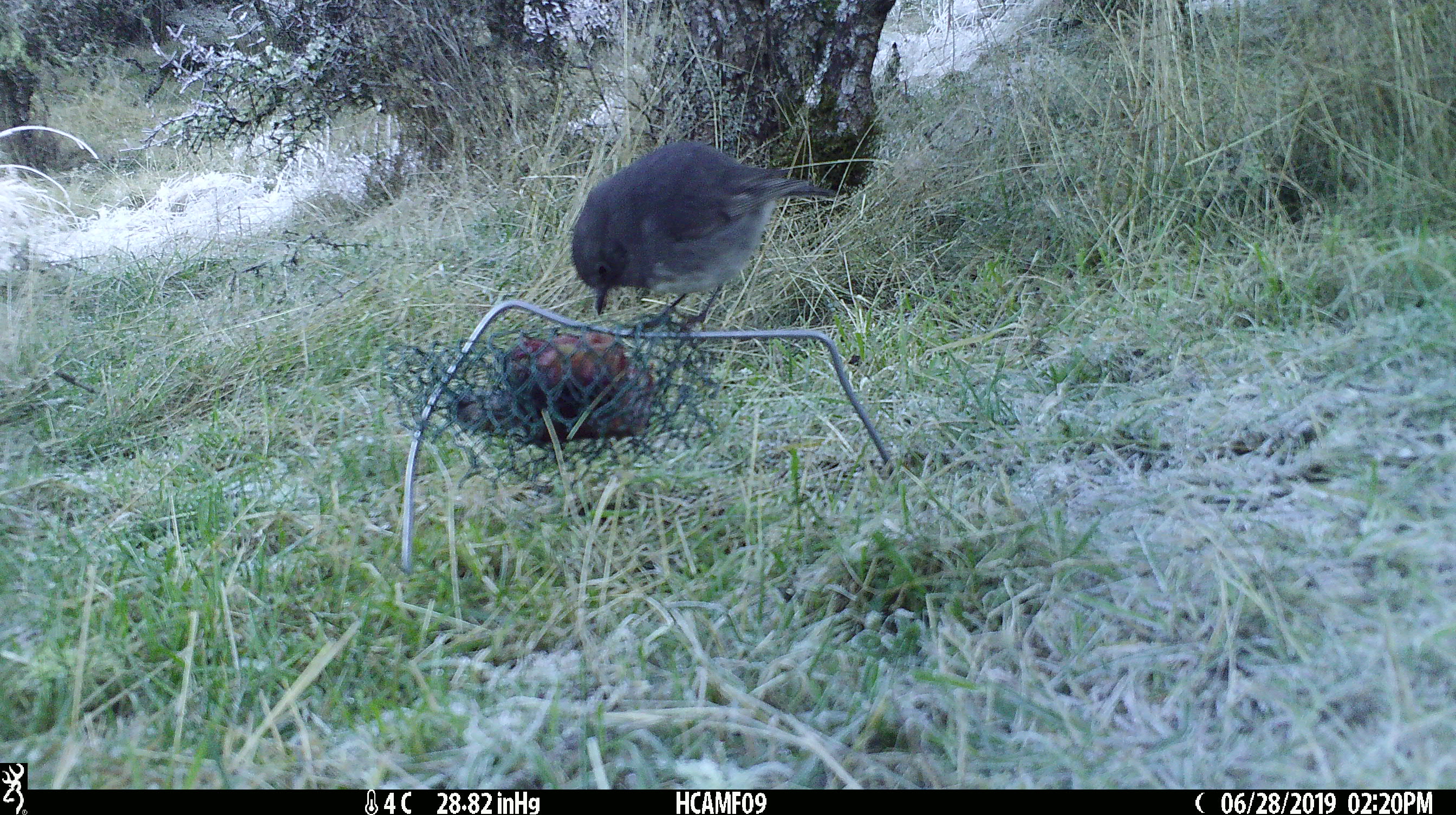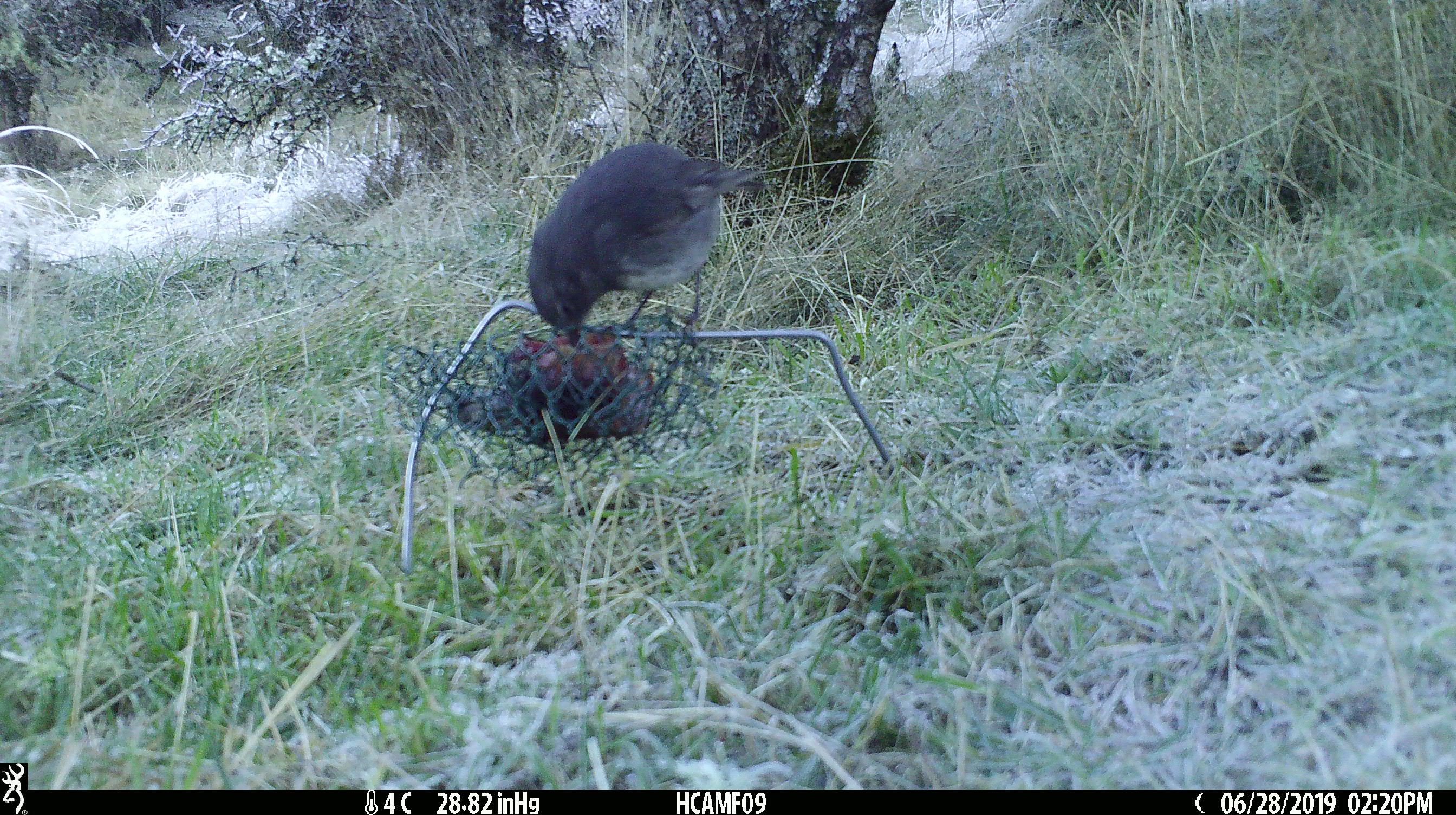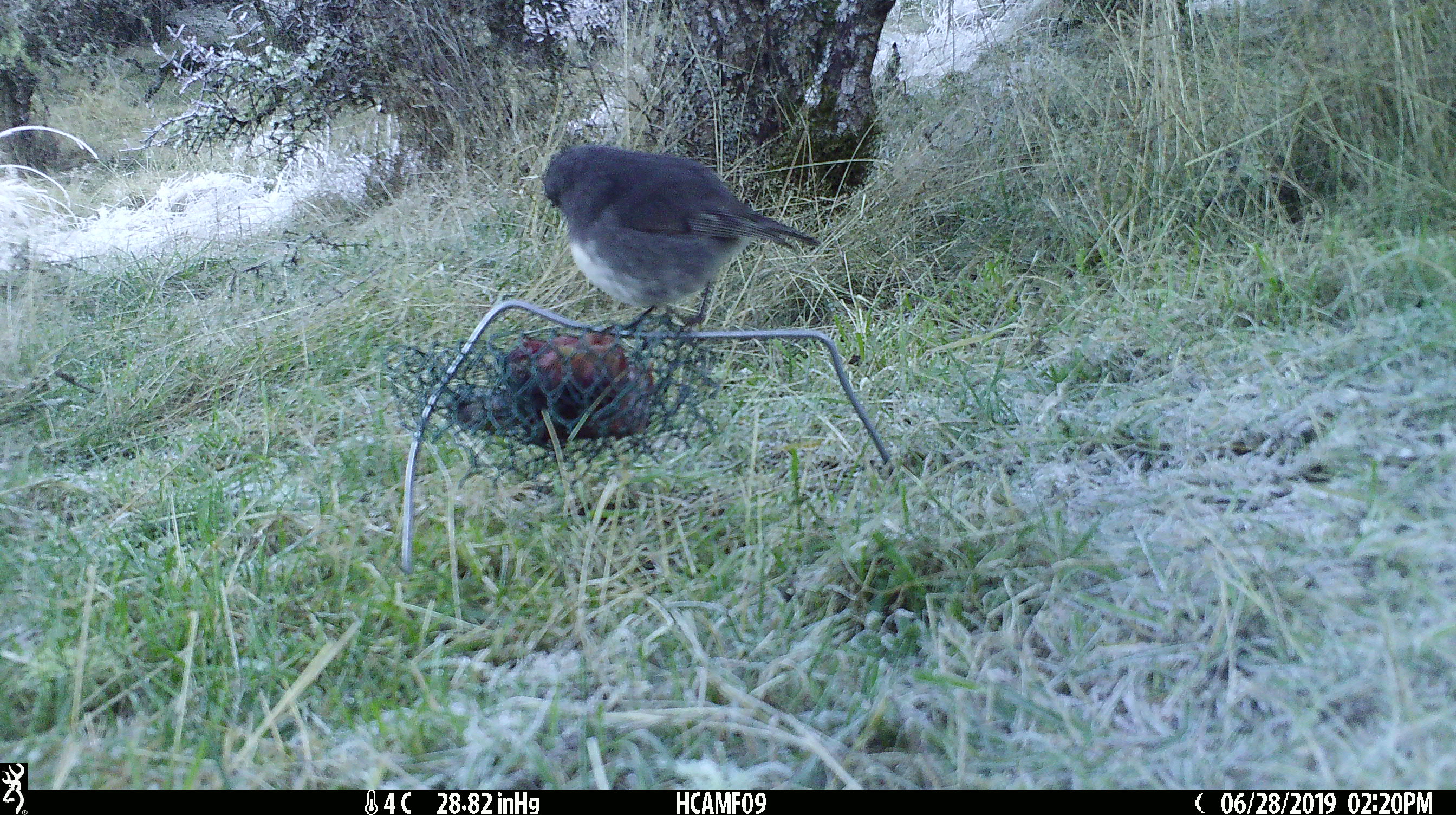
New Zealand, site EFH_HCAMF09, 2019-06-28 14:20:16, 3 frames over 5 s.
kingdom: Animalia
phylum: Chordata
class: Aves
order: Passeriformes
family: Petroicidae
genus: Petroica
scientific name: Petroica australis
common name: new zealand robin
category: robin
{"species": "robin (new zealand robin) (Petroica australis)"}